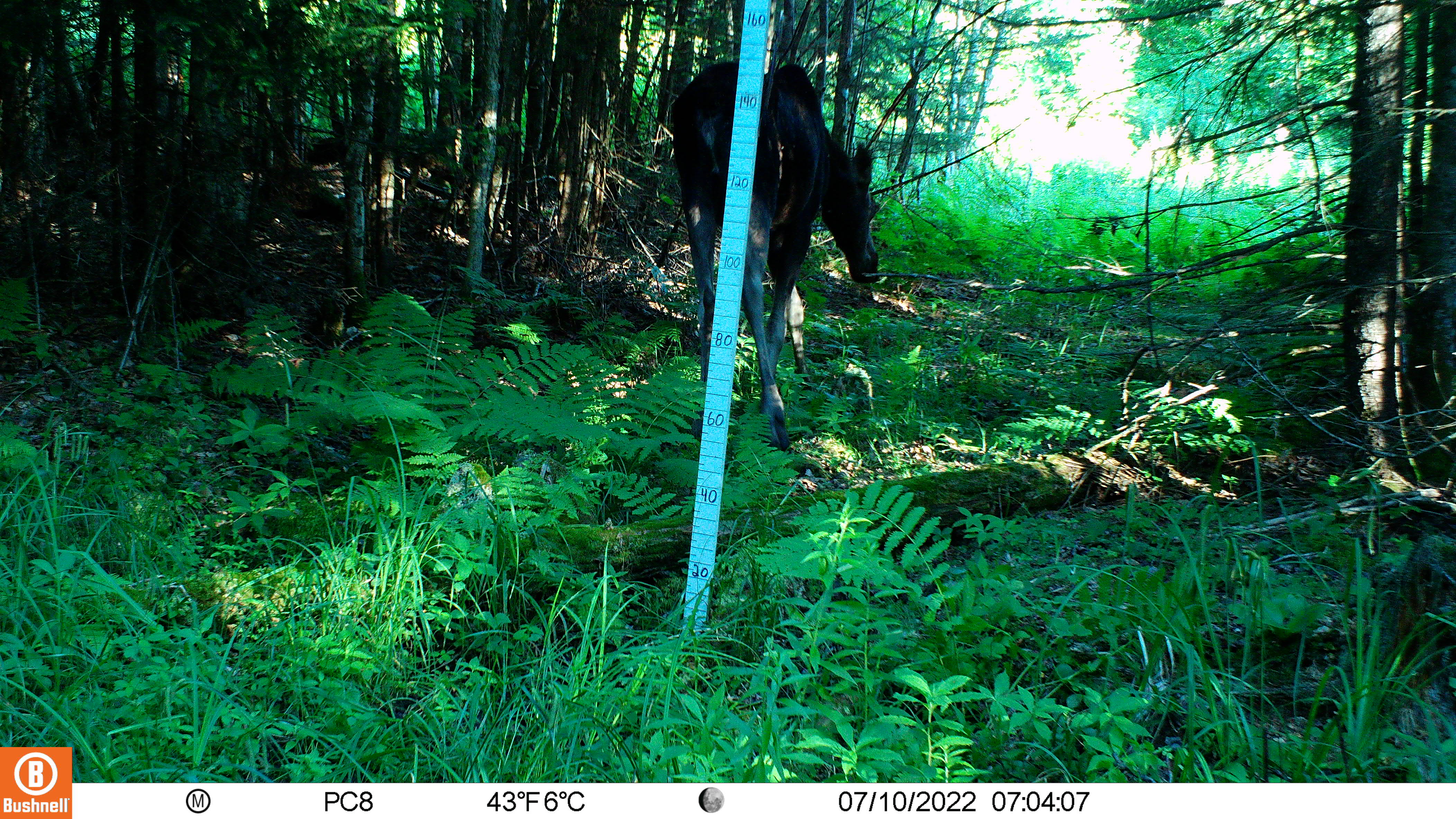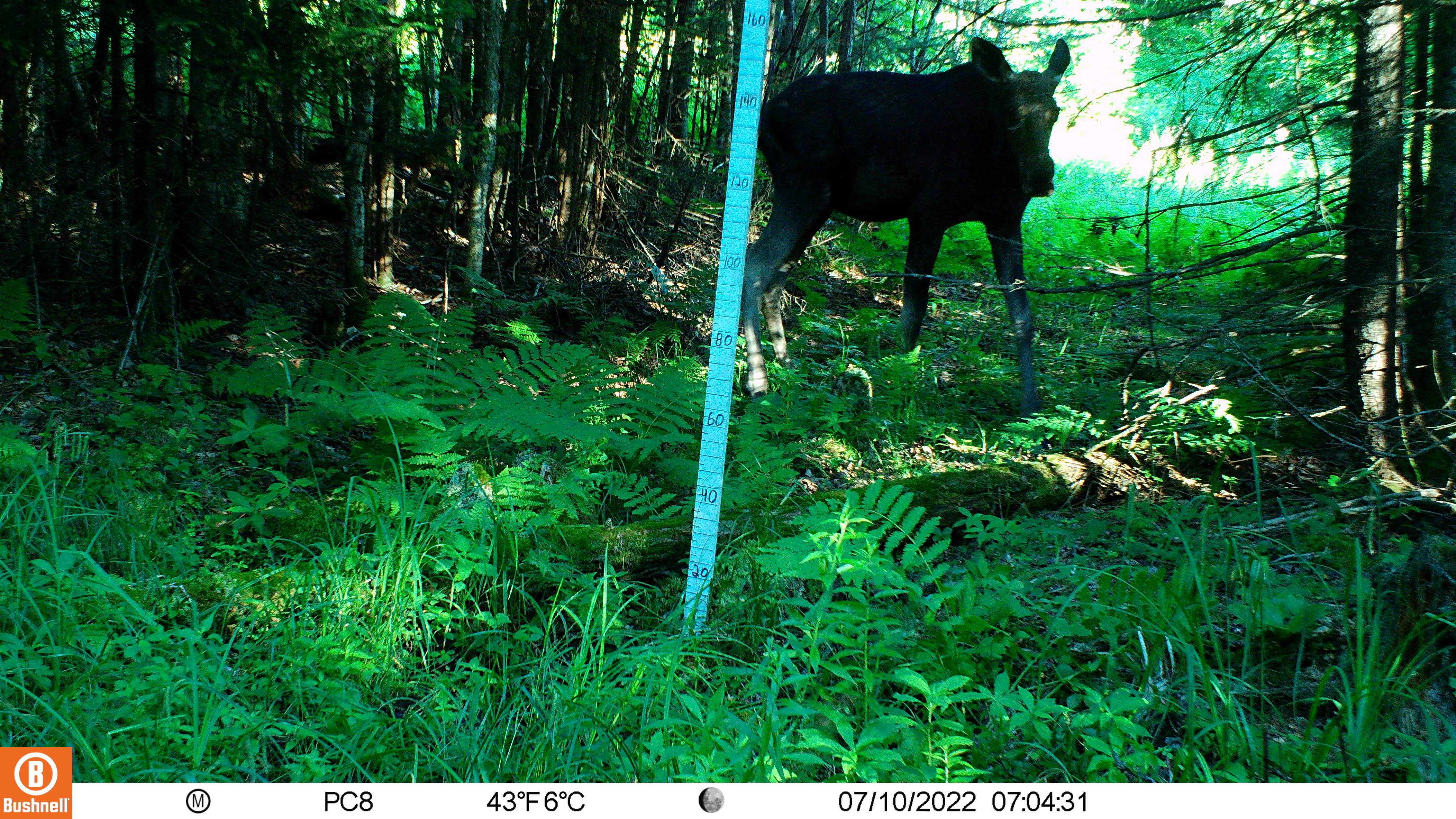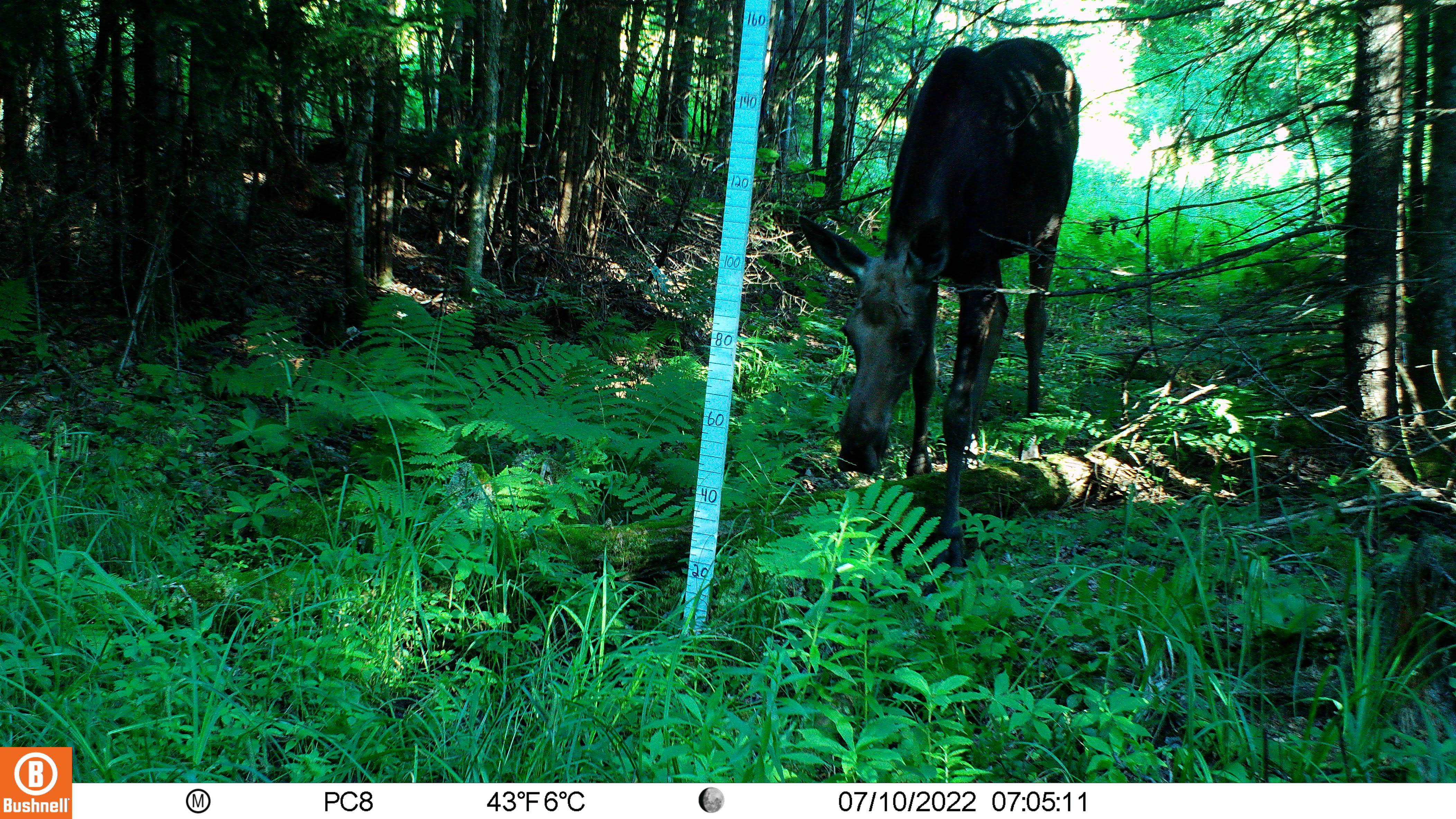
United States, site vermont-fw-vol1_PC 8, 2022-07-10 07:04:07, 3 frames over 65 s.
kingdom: Animalia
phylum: Chordata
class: Mammalia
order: Artiodactyla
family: Cervidae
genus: Alces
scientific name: Alces alces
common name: moose